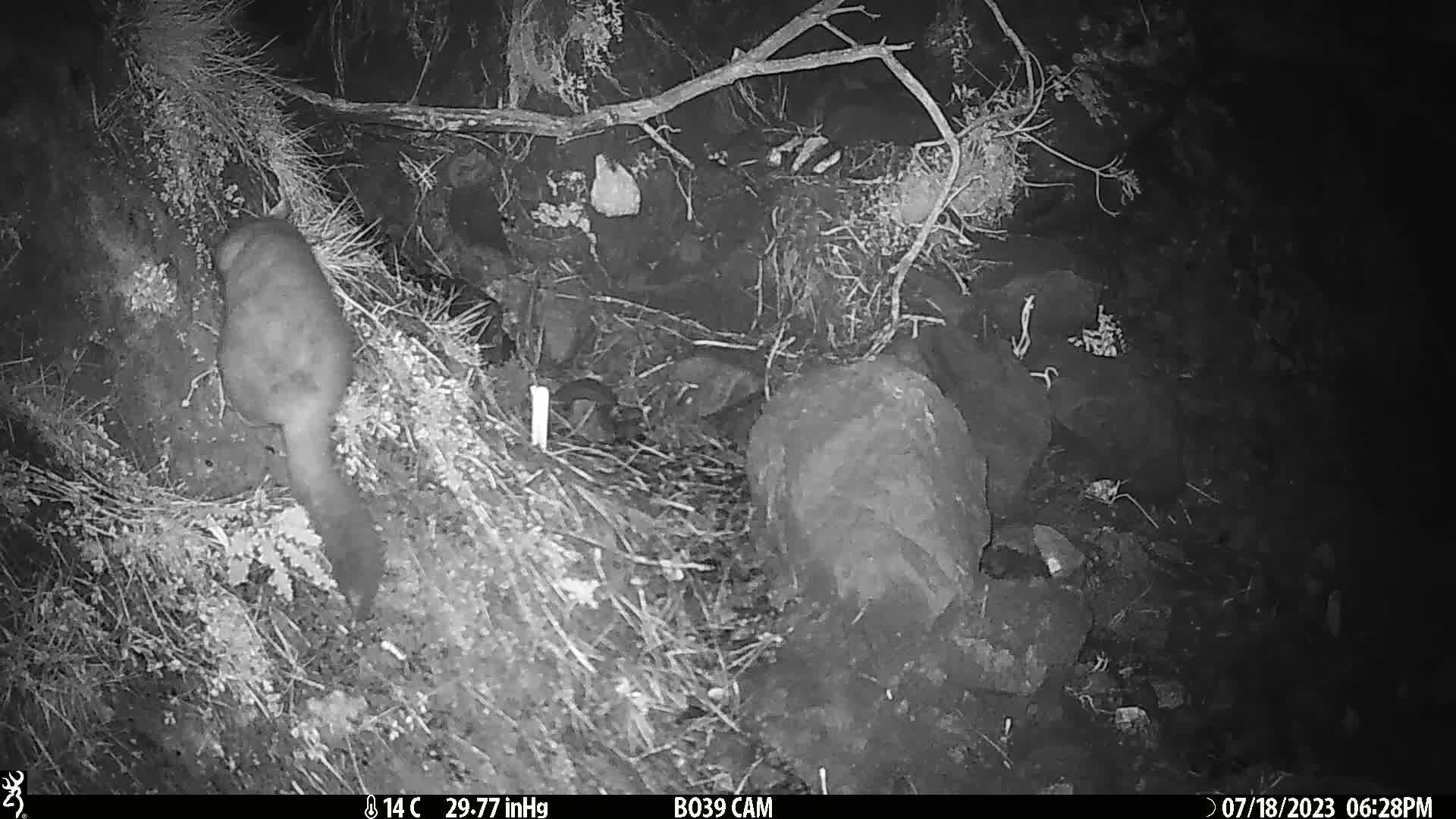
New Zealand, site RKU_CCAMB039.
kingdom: Animalia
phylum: Chordata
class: Mammalia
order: Diprotodontia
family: Phalangeridae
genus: Trichosurus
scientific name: Trichosurus vulpecula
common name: common brushtail possum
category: possum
Possum (common brushtail possum) (Trichosurus vulpecula).